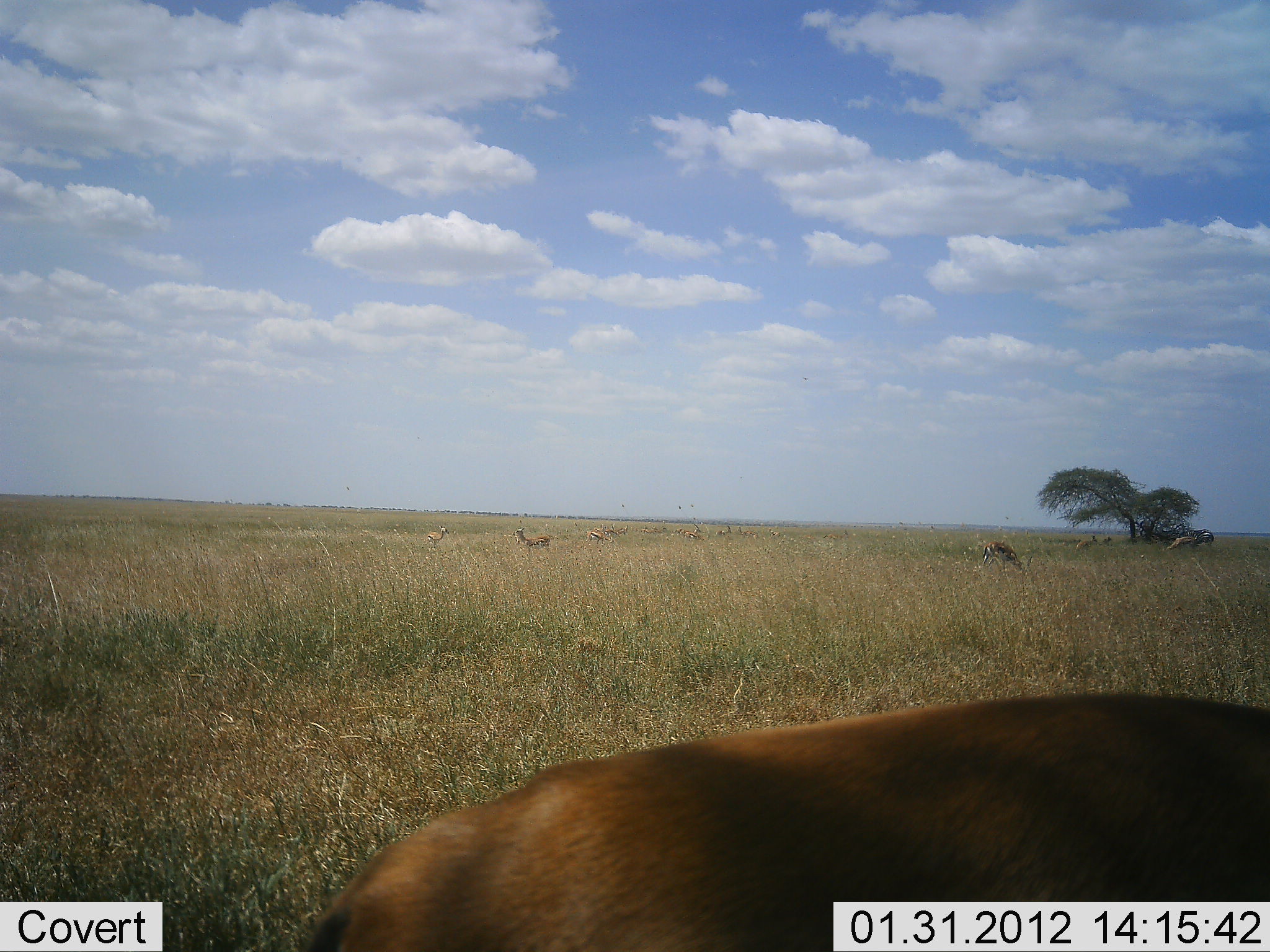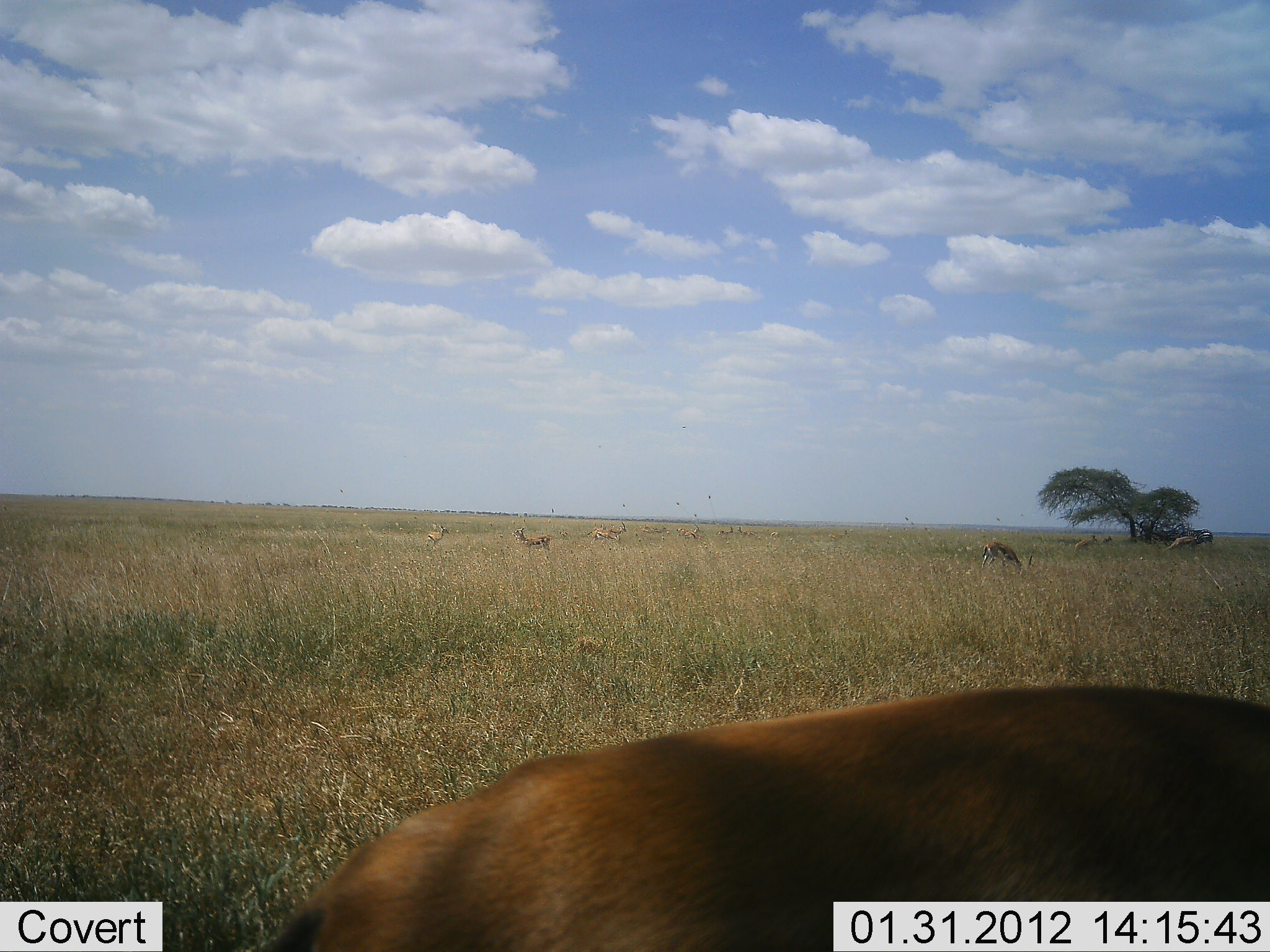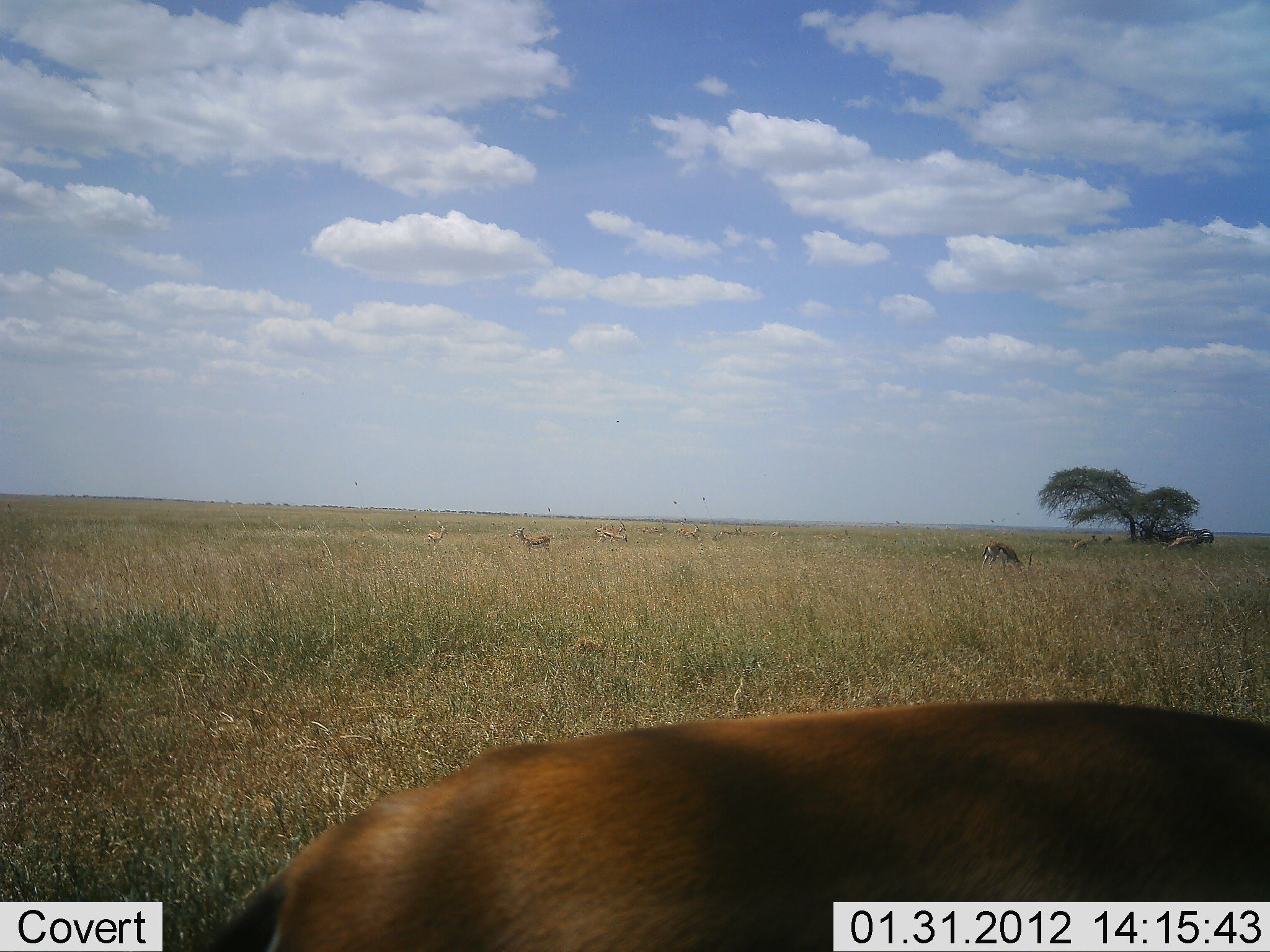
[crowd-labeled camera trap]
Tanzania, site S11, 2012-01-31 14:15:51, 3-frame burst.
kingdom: Animalia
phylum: Chordata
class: Mammalia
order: Artiodactyla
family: Bovidae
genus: Eudorcas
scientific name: Eudorcas thomsonii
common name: thomson's gazelle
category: gazellethomsons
Gazellethomsons (thomson's gazelle) (Eudorcas thomsonii), count 11-50. Behavior (volunteer vote fractions): standing 76%, resting 6%, moving 18%, interacting 0%. Young present (vote fraction): 0%. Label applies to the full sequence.